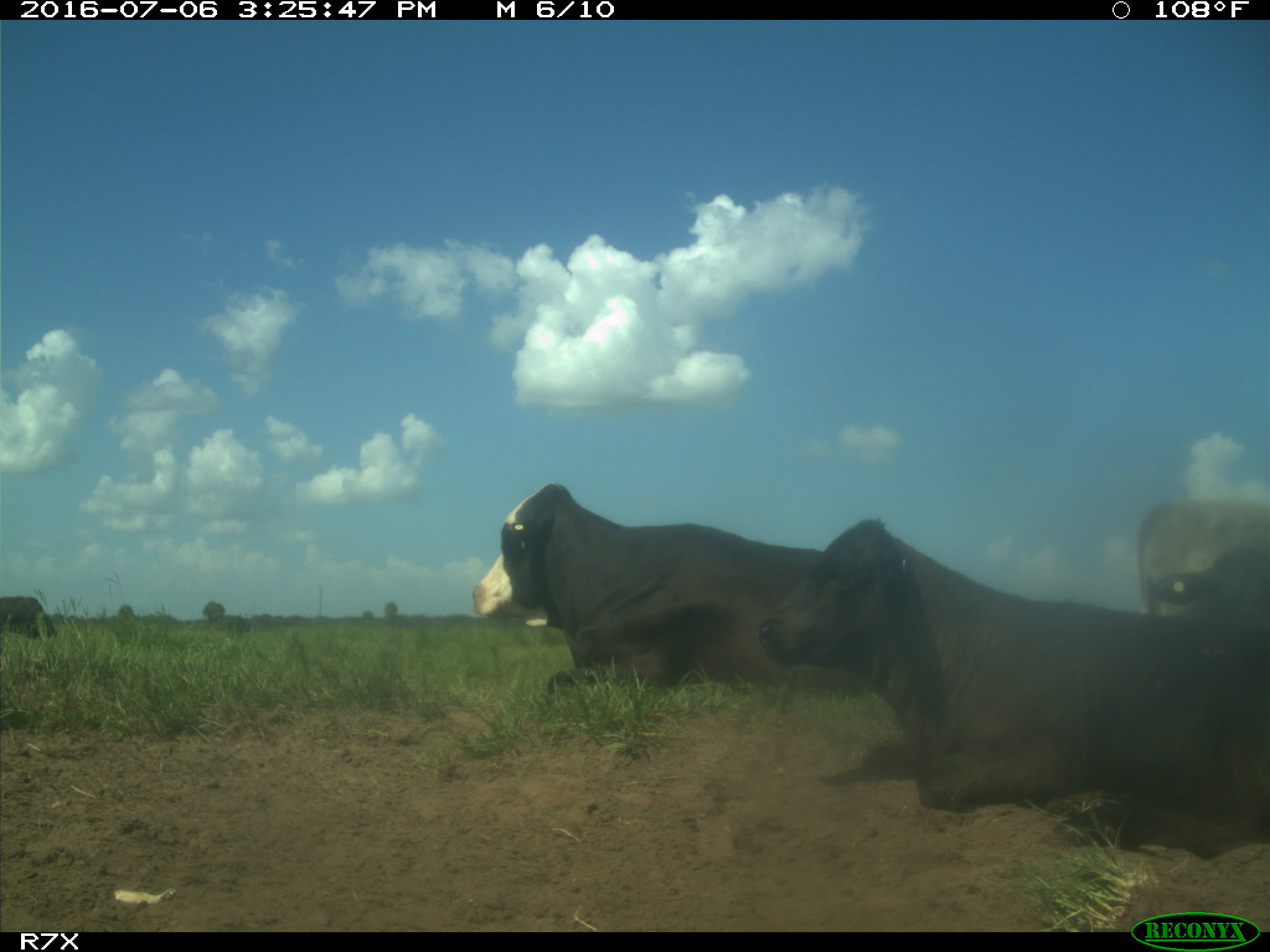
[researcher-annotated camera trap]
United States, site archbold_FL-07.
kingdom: Animalia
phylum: Chordata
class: Mammalia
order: Artiodactyla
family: Bovidae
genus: Bos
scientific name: Bos taurus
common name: domestic cow